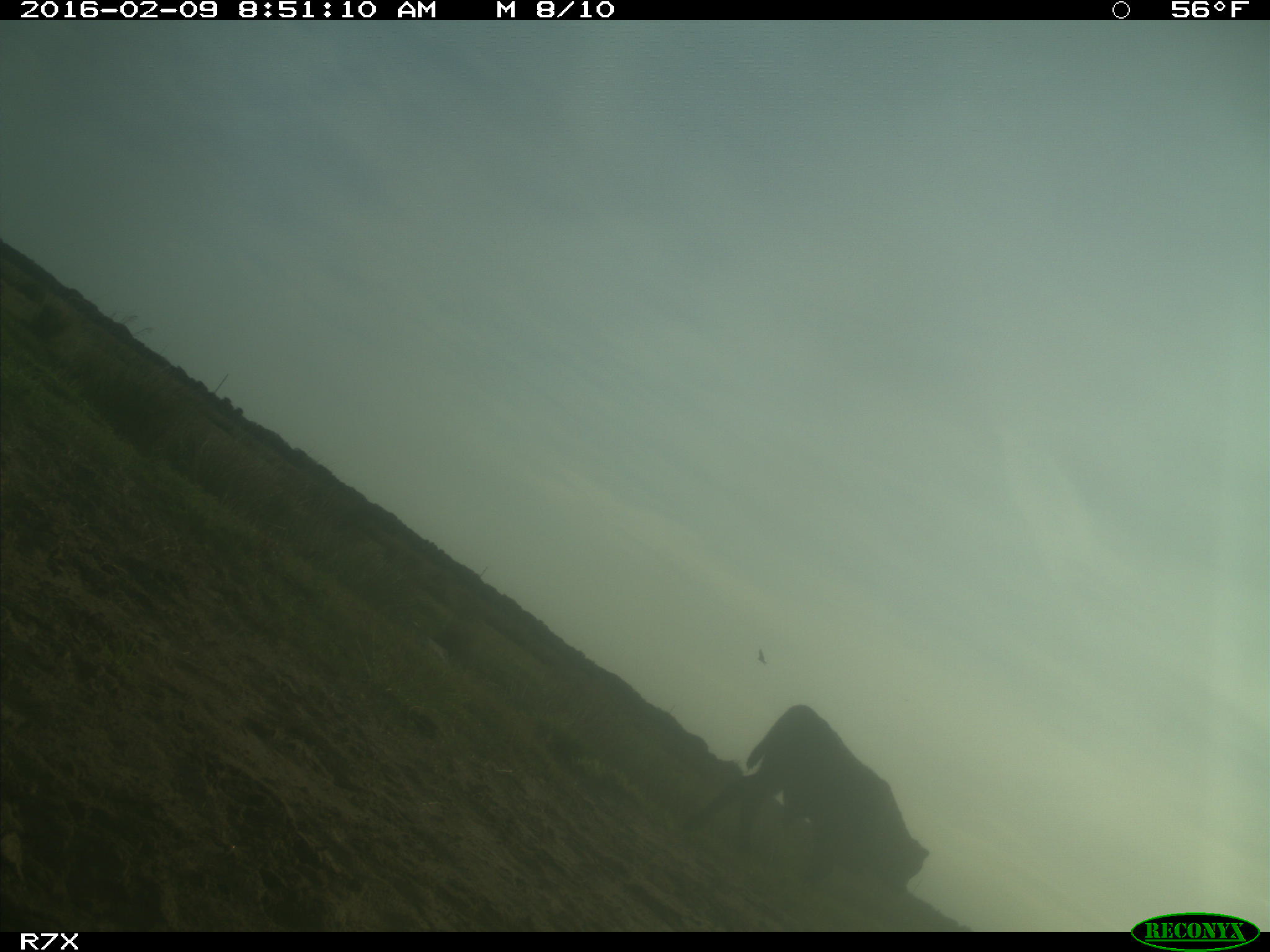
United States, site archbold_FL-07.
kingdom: Animalia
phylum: Chordata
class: Mammalia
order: Artiodactyla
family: Bovidae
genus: Bos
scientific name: Bos taurus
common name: domestic cow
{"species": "Bos taurus (domestic cow)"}